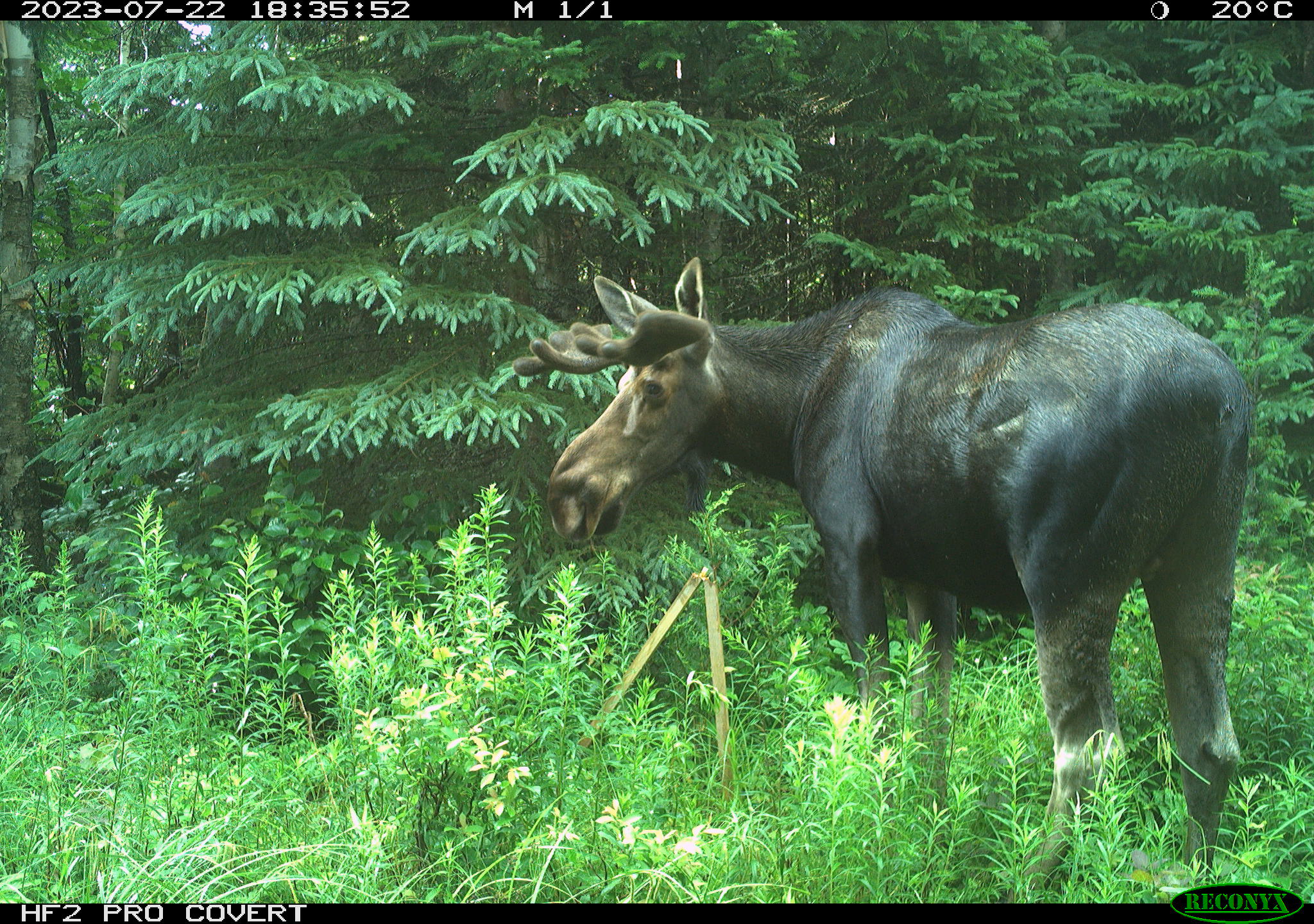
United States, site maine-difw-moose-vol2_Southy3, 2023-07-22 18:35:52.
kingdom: Animalia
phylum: Chordata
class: Mammalia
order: Artiodactyla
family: Cervidae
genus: Alces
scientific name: Alces alces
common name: moose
Moose (Alces alces).